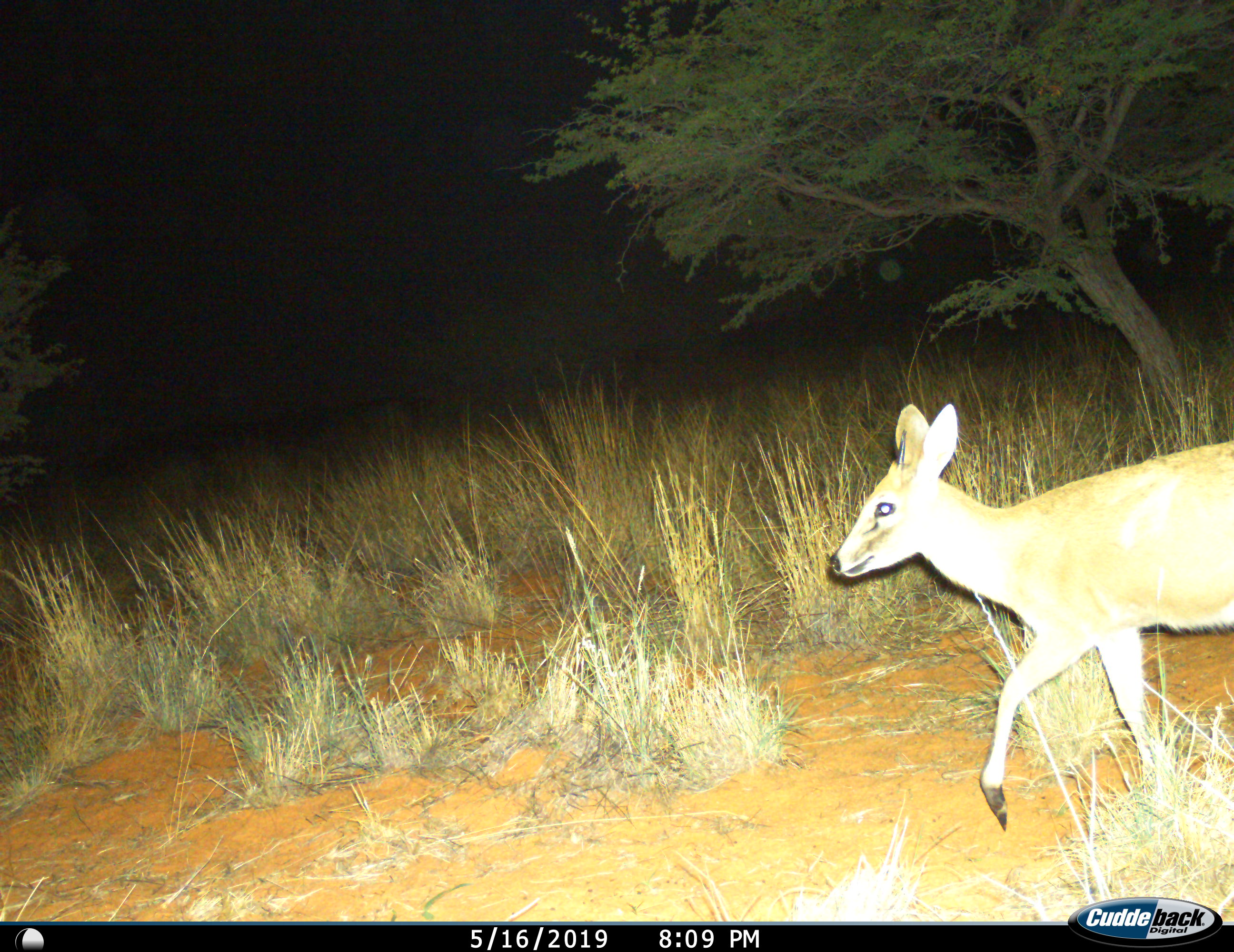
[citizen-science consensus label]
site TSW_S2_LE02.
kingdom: Animalia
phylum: Chordata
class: Mammalia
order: Artiodactyla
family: Bovidae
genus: Sylvicapra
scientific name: Sylvicapra grimmia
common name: common duiker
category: duikercommongrey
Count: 1.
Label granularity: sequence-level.